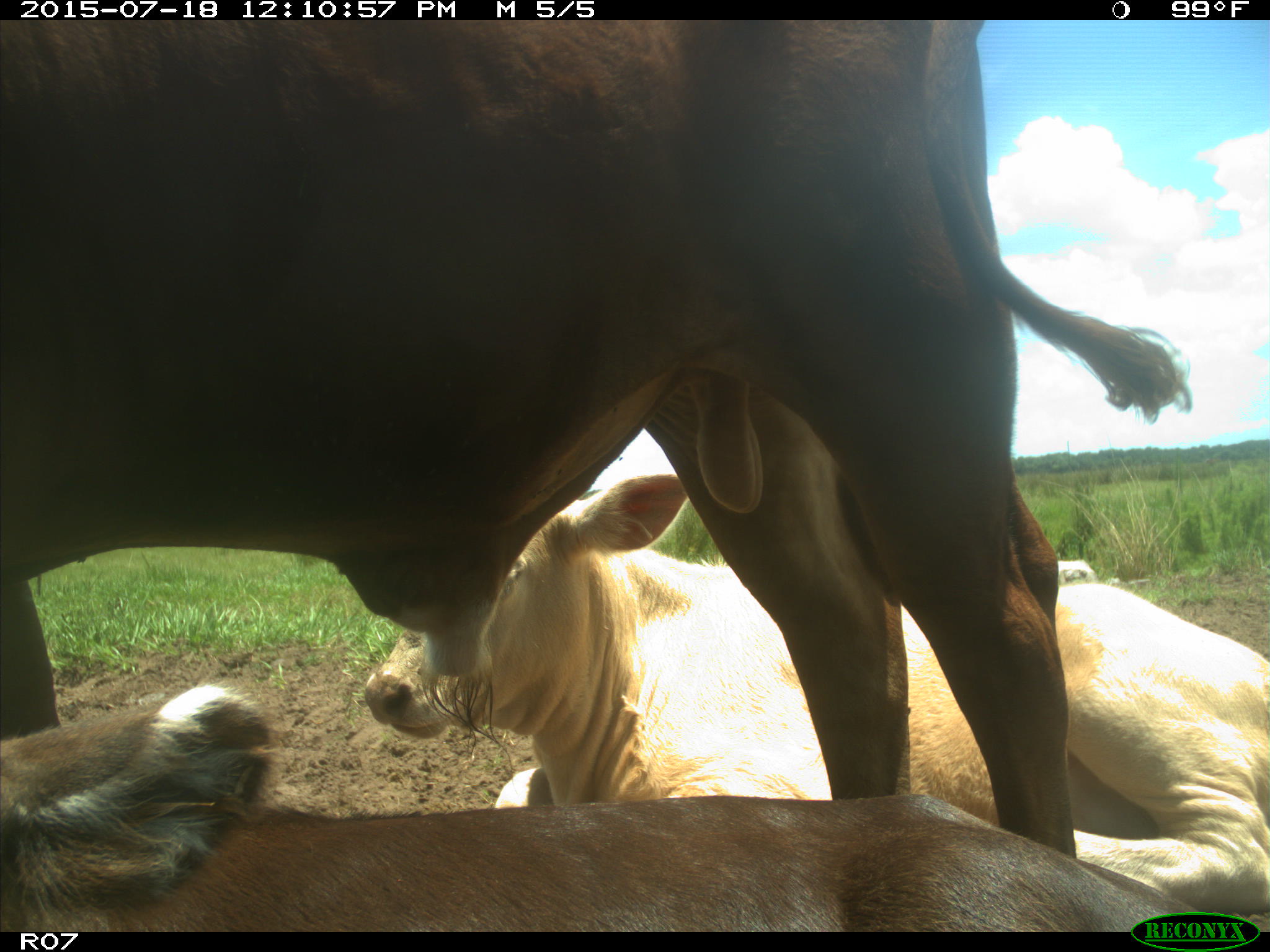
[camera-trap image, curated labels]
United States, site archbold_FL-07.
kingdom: Animalia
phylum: Chordata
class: Mammalia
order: Artiodactyla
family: Bovidae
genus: Bos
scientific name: Bos taurus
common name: domestic cow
Bos taurus (domestic cow).